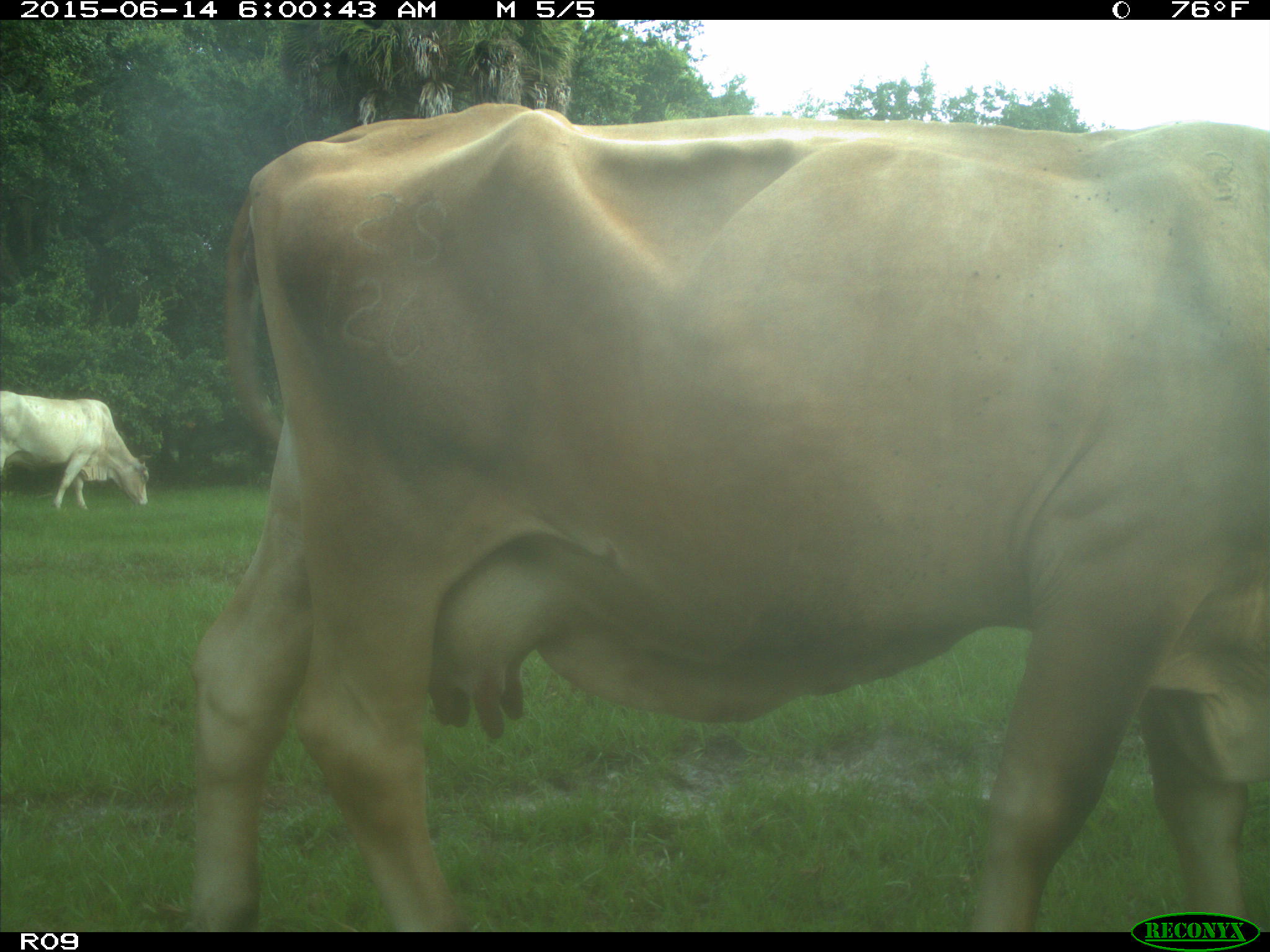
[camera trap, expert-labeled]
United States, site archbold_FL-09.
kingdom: Animalia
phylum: Chordata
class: Mammalia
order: Artiodactyla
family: Bovidae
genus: Bos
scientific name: Bos taurus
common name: domestic cow